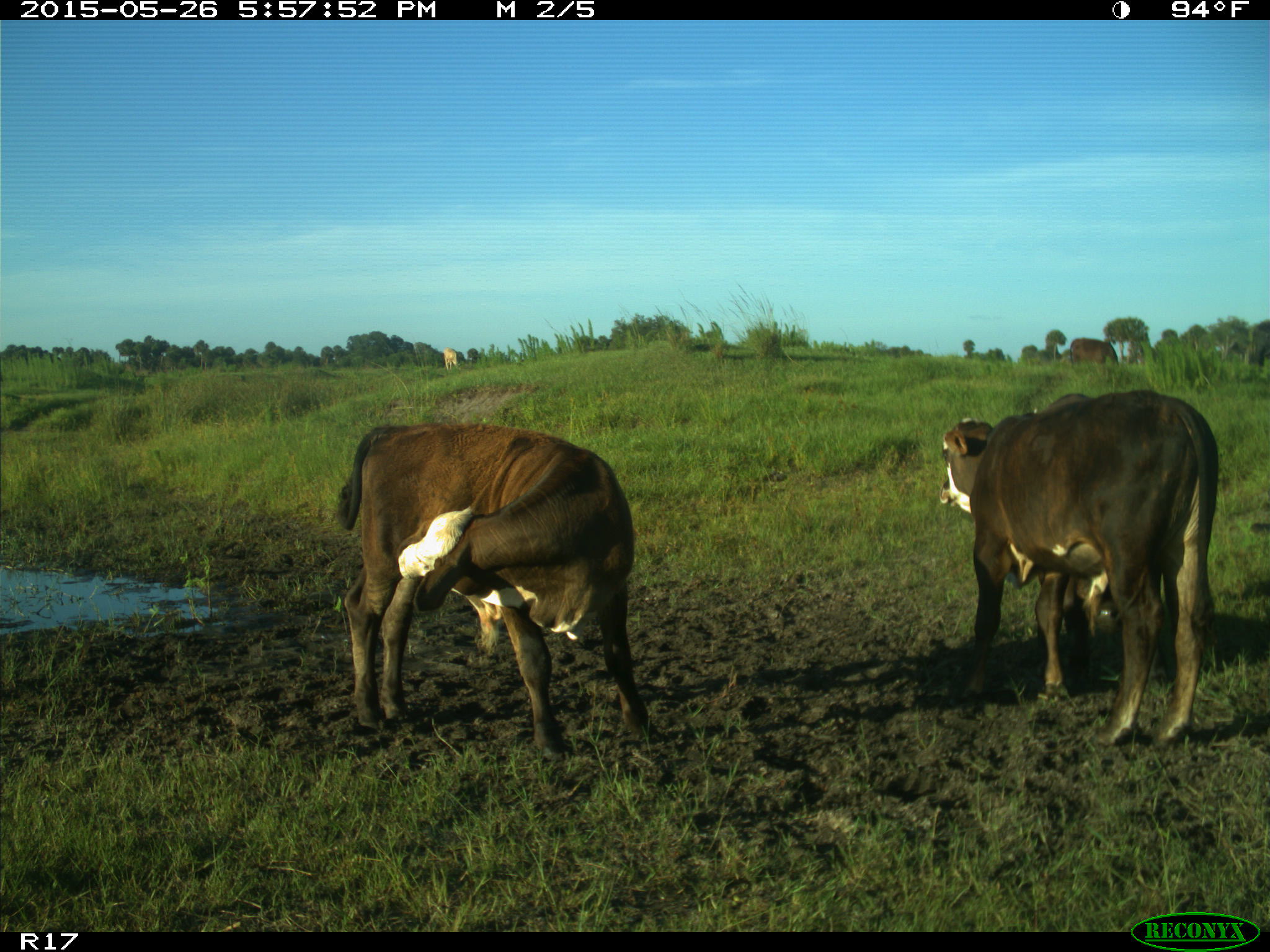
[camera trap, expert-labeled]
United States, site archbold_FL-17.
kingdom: Animalia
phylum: Chordata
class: Mammalia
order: Artiodactyla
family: Bovidae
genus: Bos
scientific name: Bos taurus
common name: domestic cow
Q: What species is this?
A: Bos taurus (domestic cow).